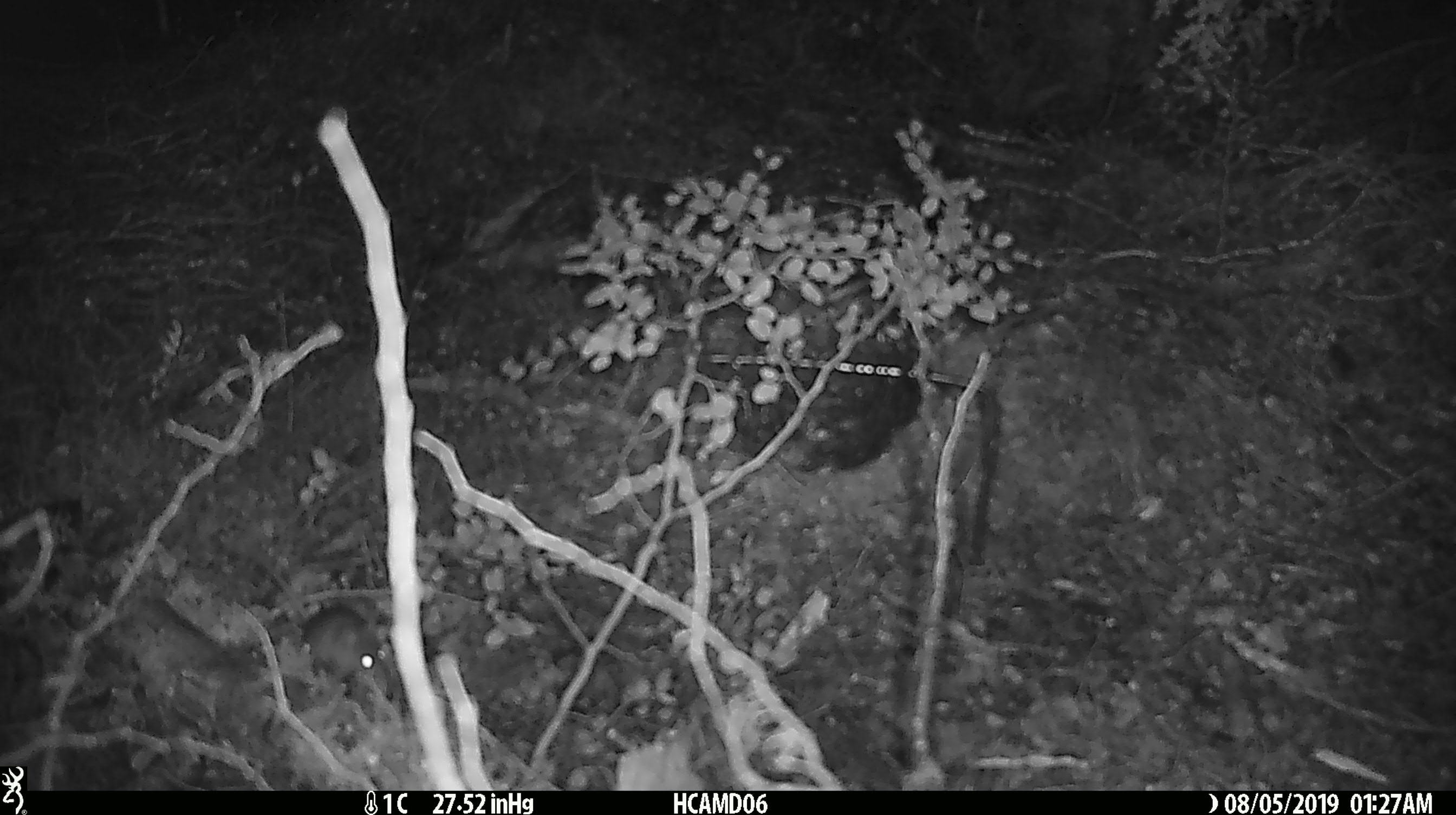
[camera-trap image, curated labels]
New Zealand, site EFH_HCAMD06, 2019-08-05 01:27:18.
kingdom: Animalia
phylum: Chordata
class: Mammalia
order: Rodentia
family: Muridae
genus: Mus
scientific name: Mus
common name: mouse